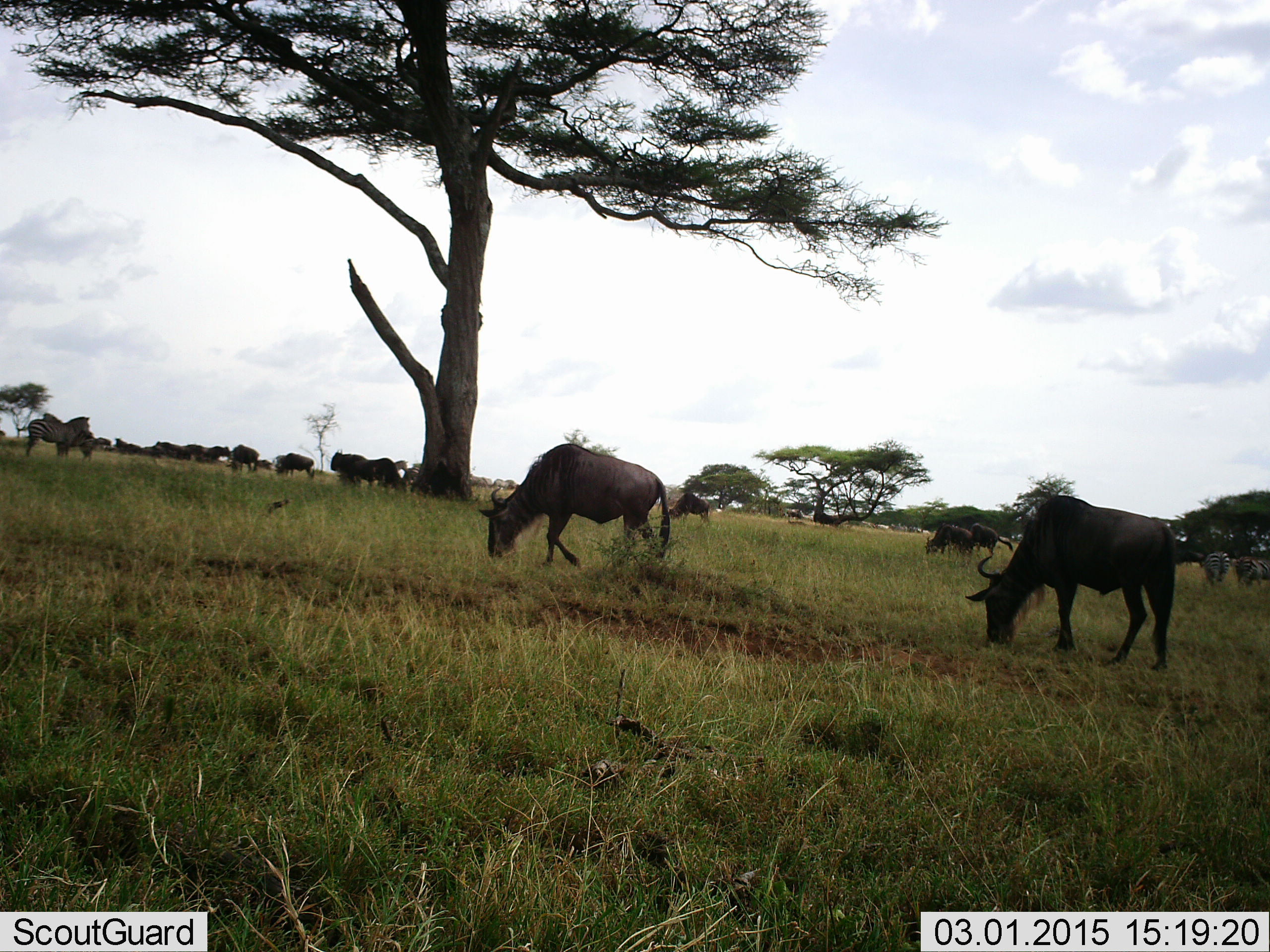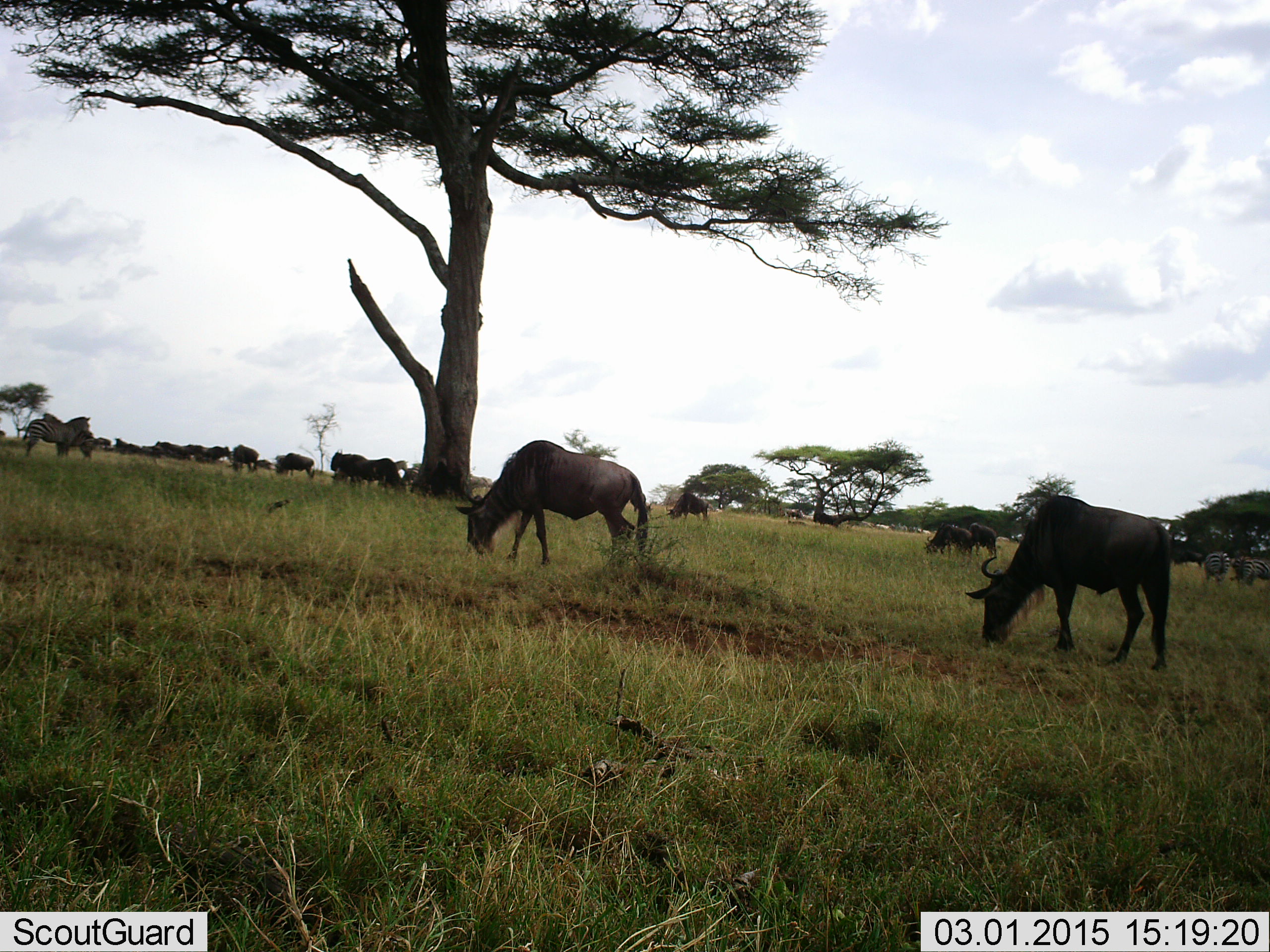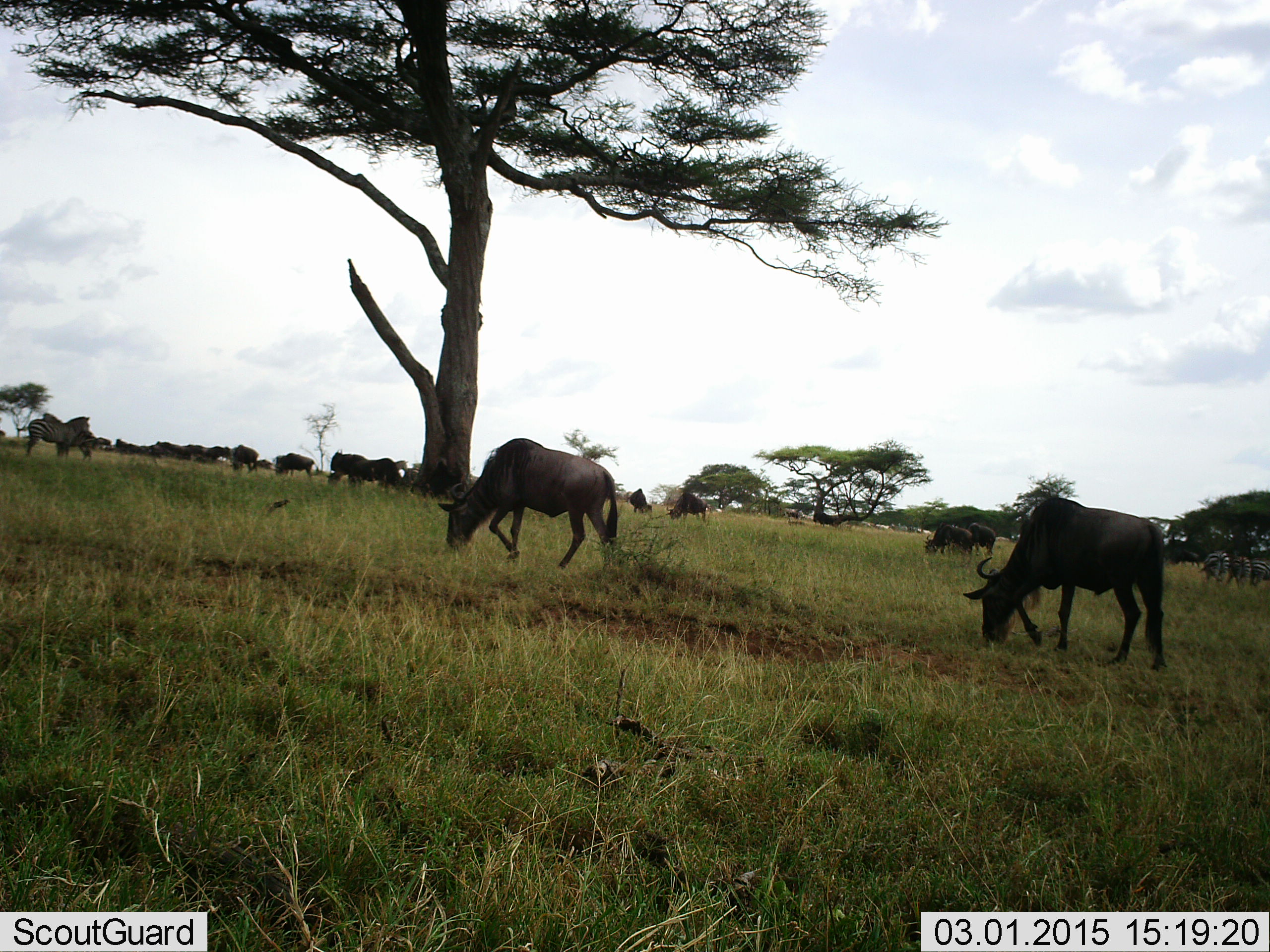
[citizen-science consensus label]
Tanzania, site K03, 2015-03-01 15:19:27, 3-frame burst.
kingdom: Animalia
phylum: Chordata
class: Mammalia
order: Artiodactyla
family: Bovidae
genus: Connochaetes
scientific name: Connochaetes taurinus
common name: blue wildebeest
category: wildebeest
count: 11-50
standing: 29%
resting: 0%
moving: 29%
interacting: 0%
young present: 0%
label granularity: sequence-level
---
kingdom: Animalia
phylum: Chordata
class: Mammalia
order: Perissodactyla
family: Equidae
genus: Equus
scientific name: Equus quagga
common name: plains zebra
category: zebra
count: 3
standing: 73%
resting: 0%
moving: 9%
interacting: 0%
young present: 0%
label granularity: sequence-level